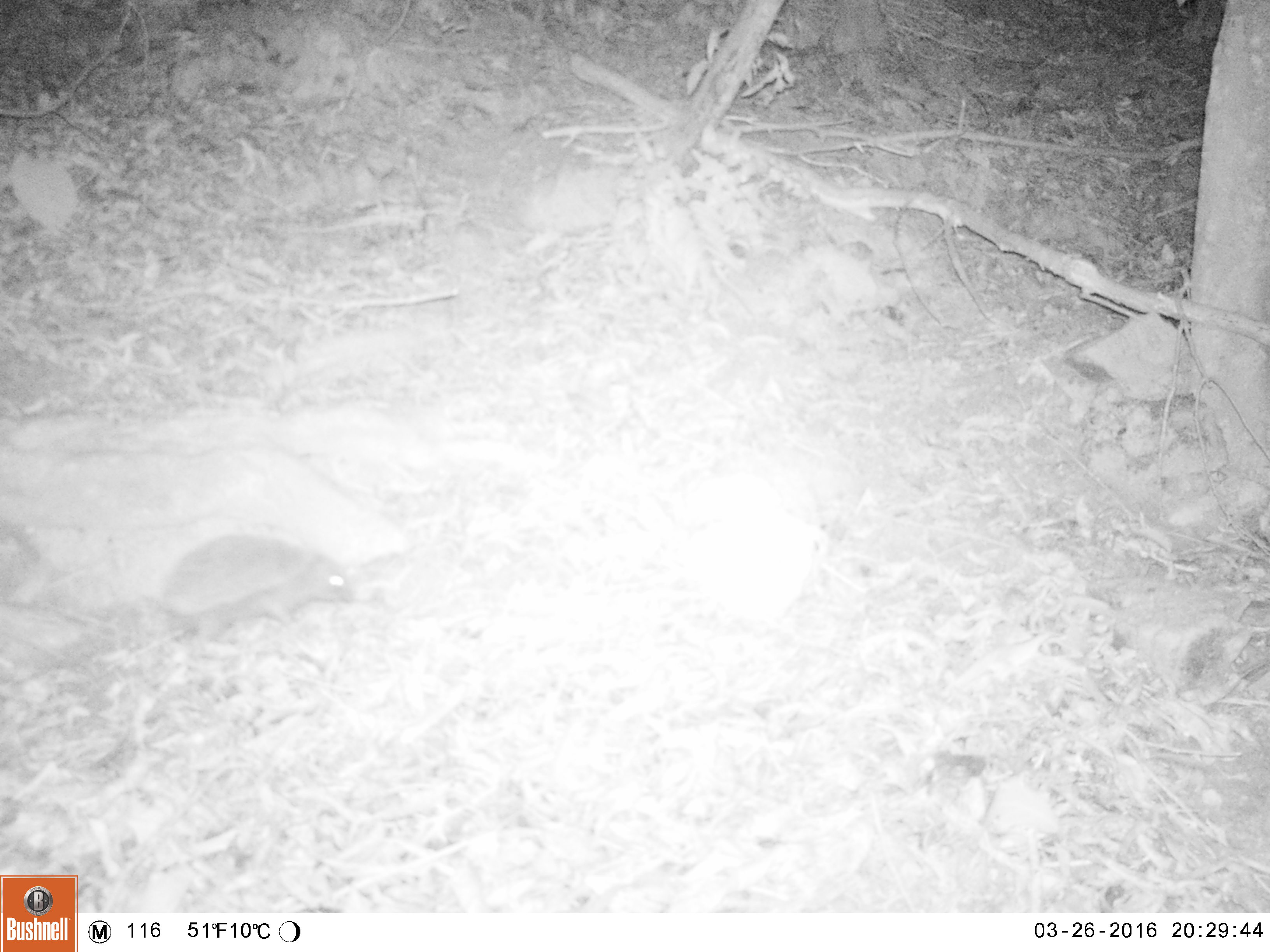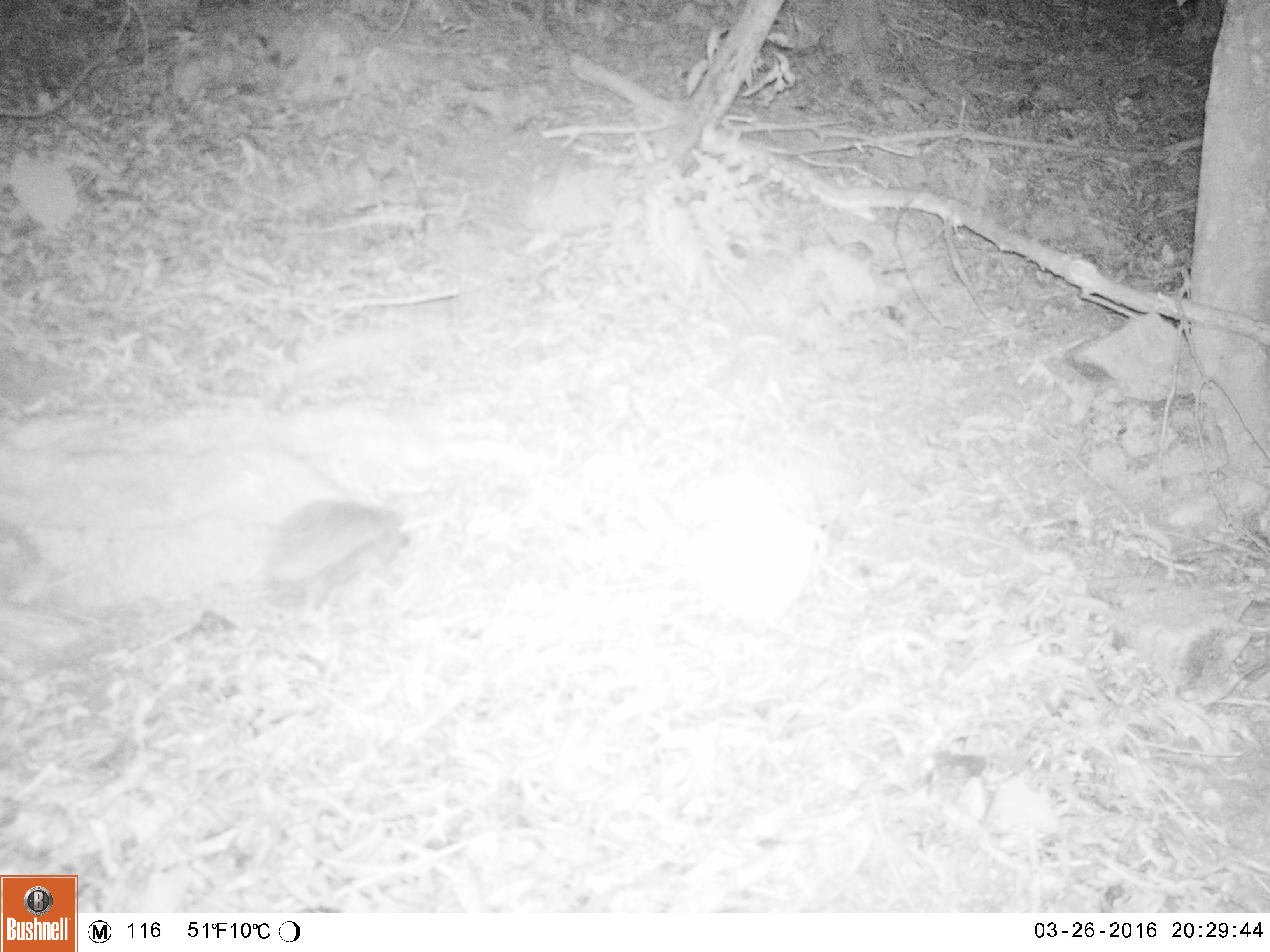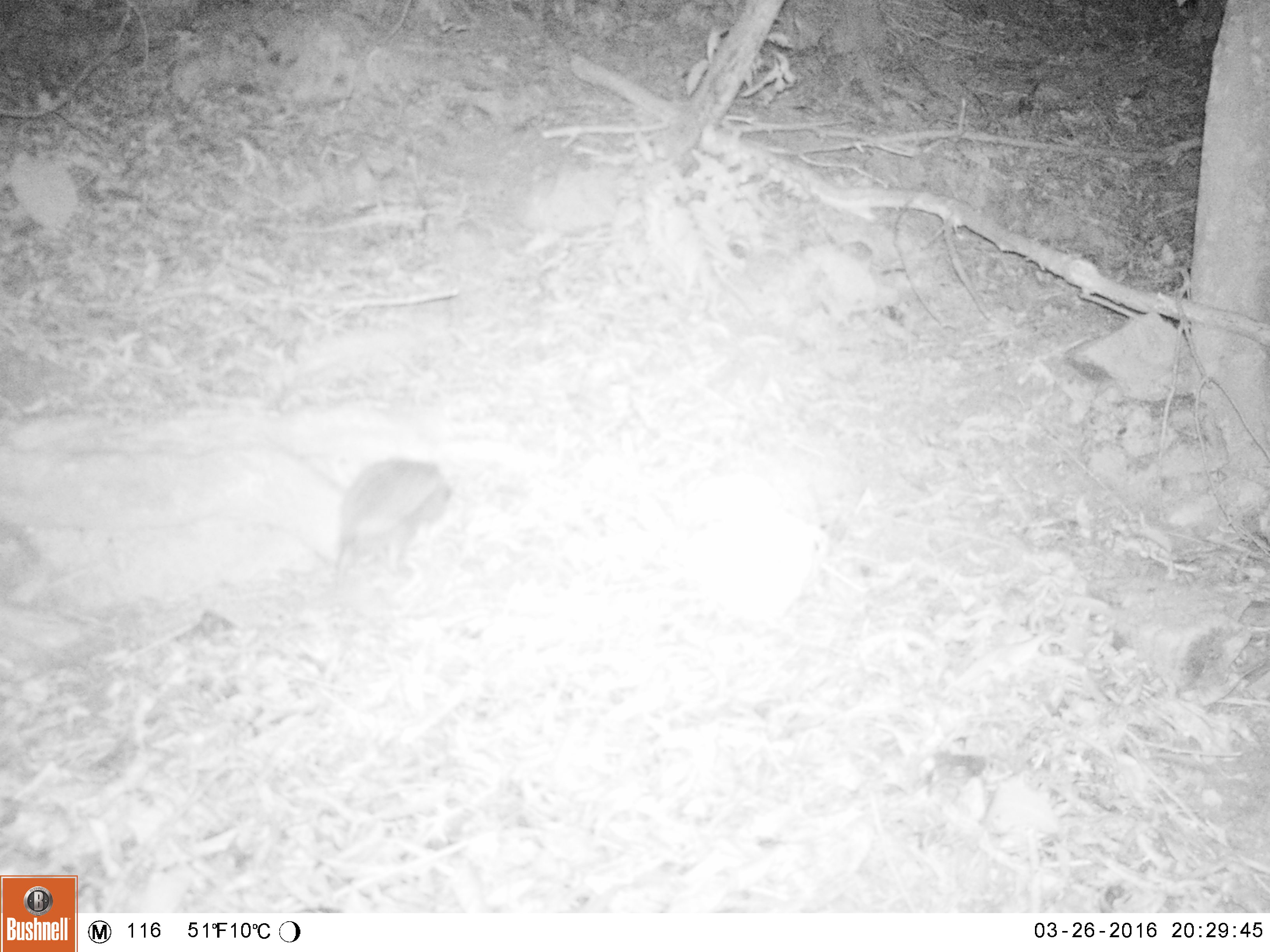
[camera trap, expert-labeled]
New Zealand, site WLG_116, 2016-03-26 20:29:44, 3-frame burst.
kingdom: Animalia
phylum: Chordata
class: Mammalia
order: Eulipotyphla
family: Erinaceidae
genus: Erinaceus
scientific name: Erinaceus europaeus europaeus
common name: european hedgehog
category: hedgehog